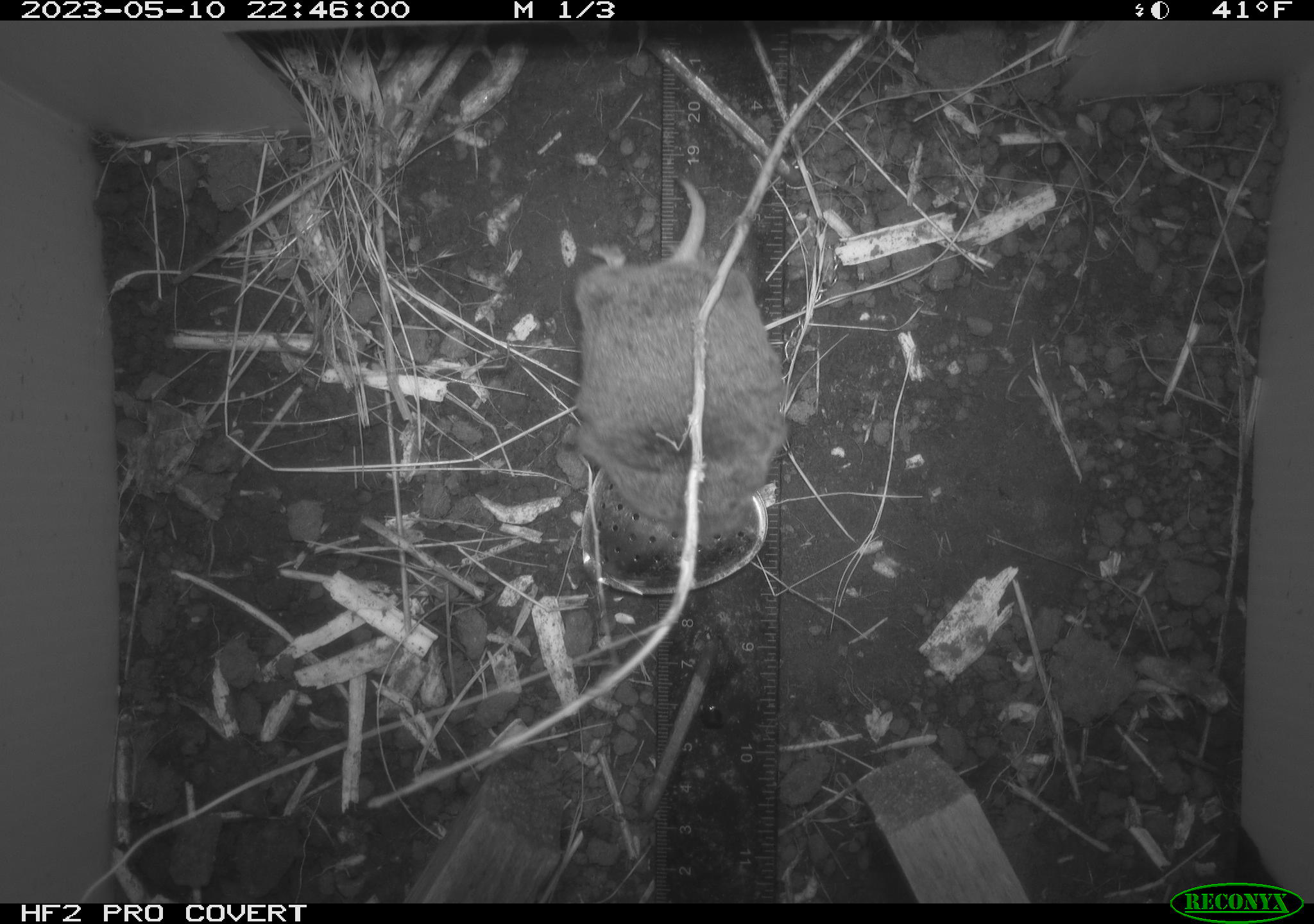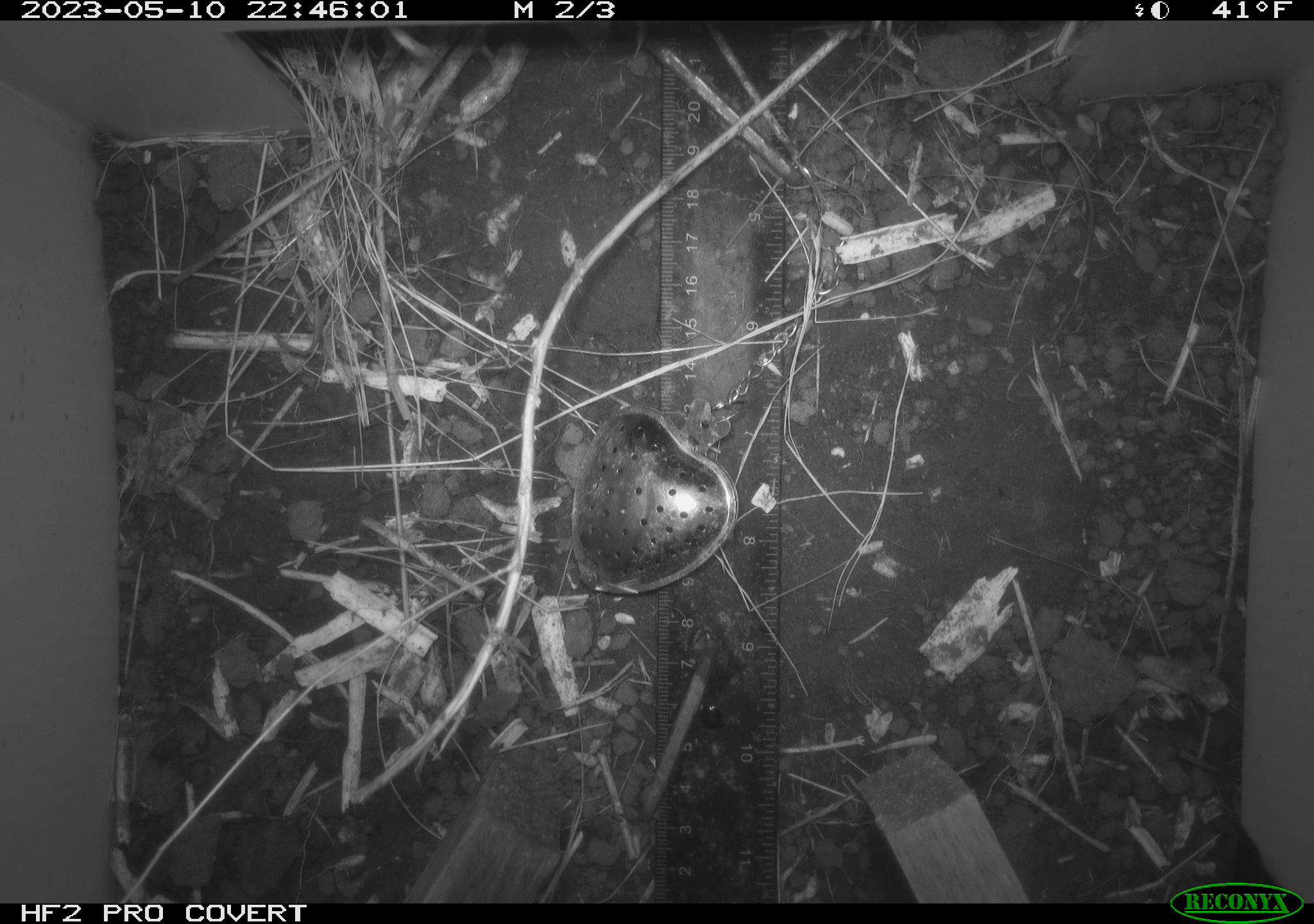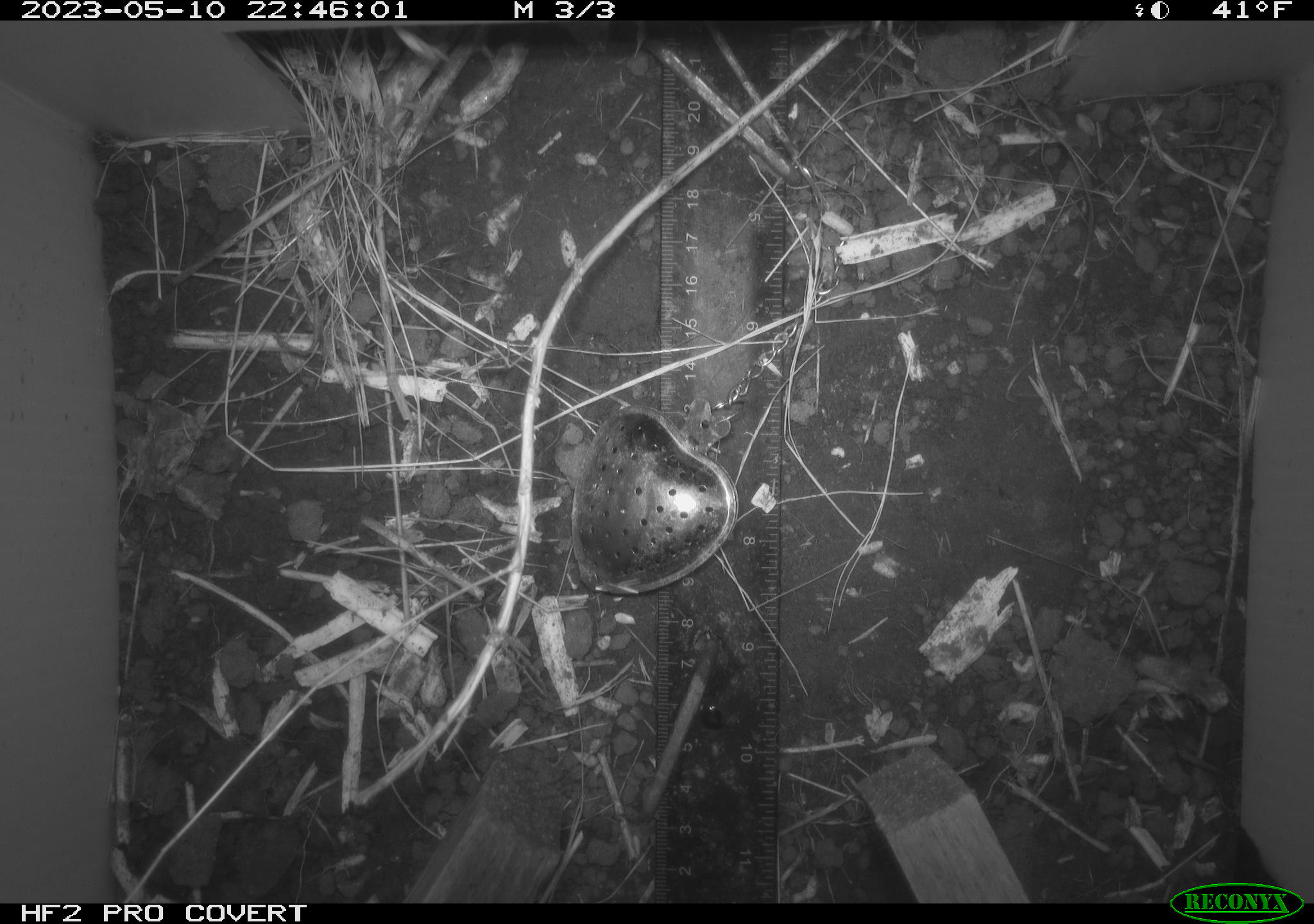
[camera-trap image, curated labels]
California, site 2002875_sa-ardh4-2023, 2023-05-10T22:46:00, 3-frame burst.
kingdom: Animalia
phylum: Chordata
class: Mammalia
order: Rodentia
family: Cricetidae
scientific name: Arvicolinae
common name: voles, lemmings, and muskrats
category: arvicolinae subfamily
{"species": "arvicolinae subfamily (voles, lemmings, and muskrats) (Arvicolinae)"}